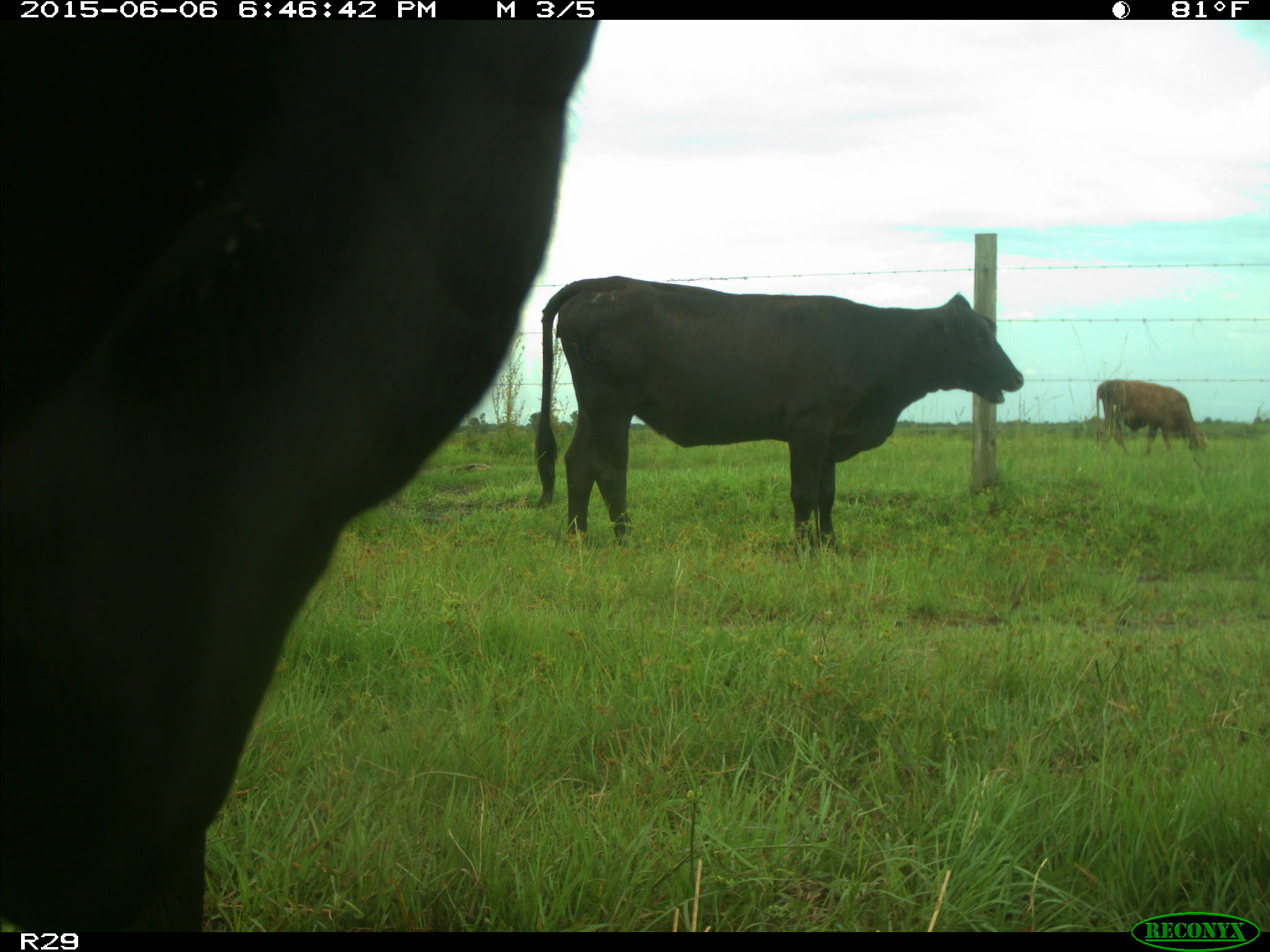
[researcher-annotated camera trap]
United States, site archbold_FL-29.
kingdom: Animalia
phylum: Chordata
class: Mammalia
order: Artiodactyla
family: Bovidae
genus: Bos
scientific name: Bos taurus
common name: domestic cow